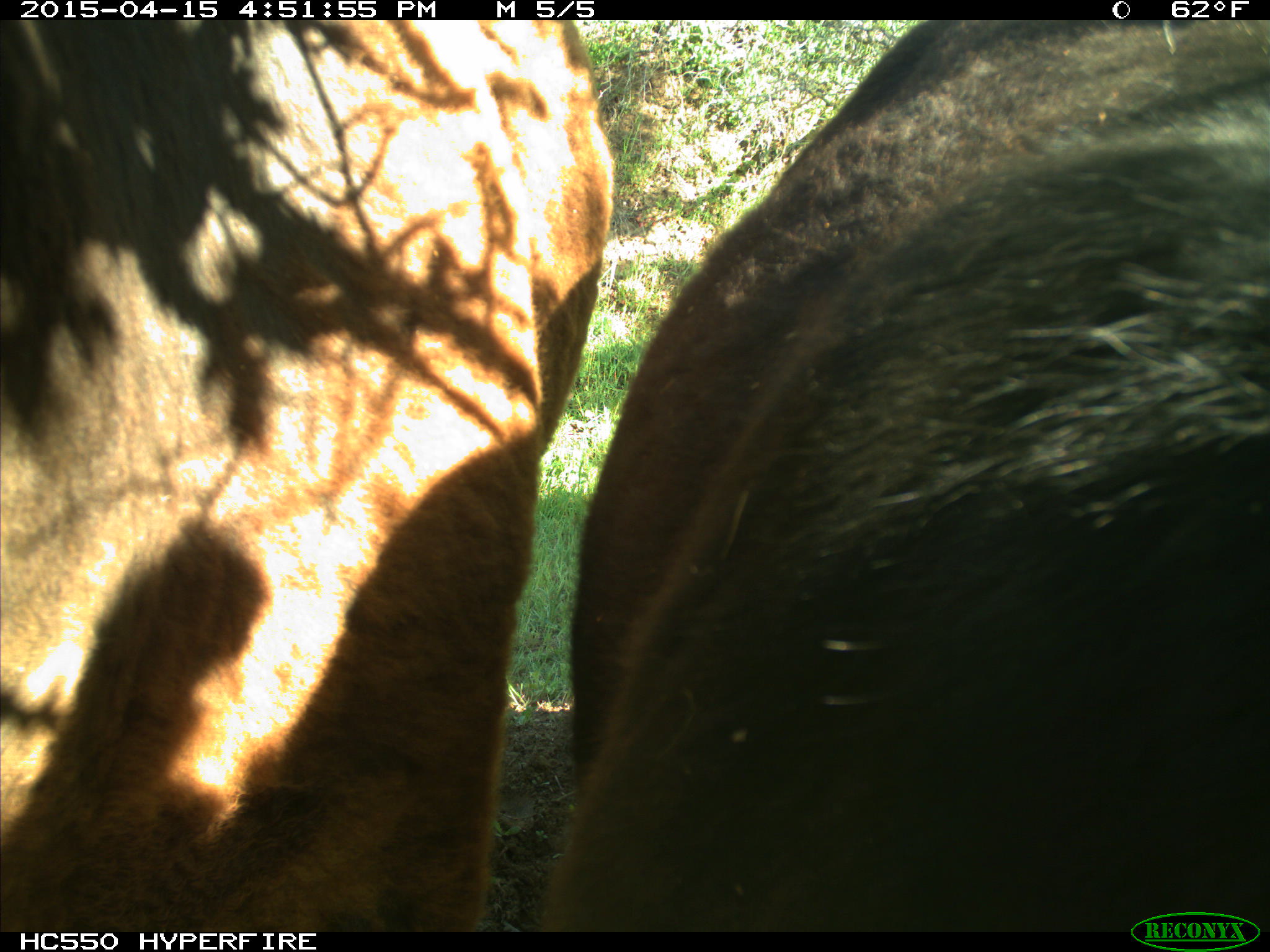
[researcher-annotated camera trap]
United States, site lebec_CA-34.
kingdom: Animalia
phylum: Chordata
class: Mammalia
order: Artiodactyla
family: Bovidae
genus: Bos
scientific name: Bos taurus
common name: domestic cow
Bos taurus (domestic cow).